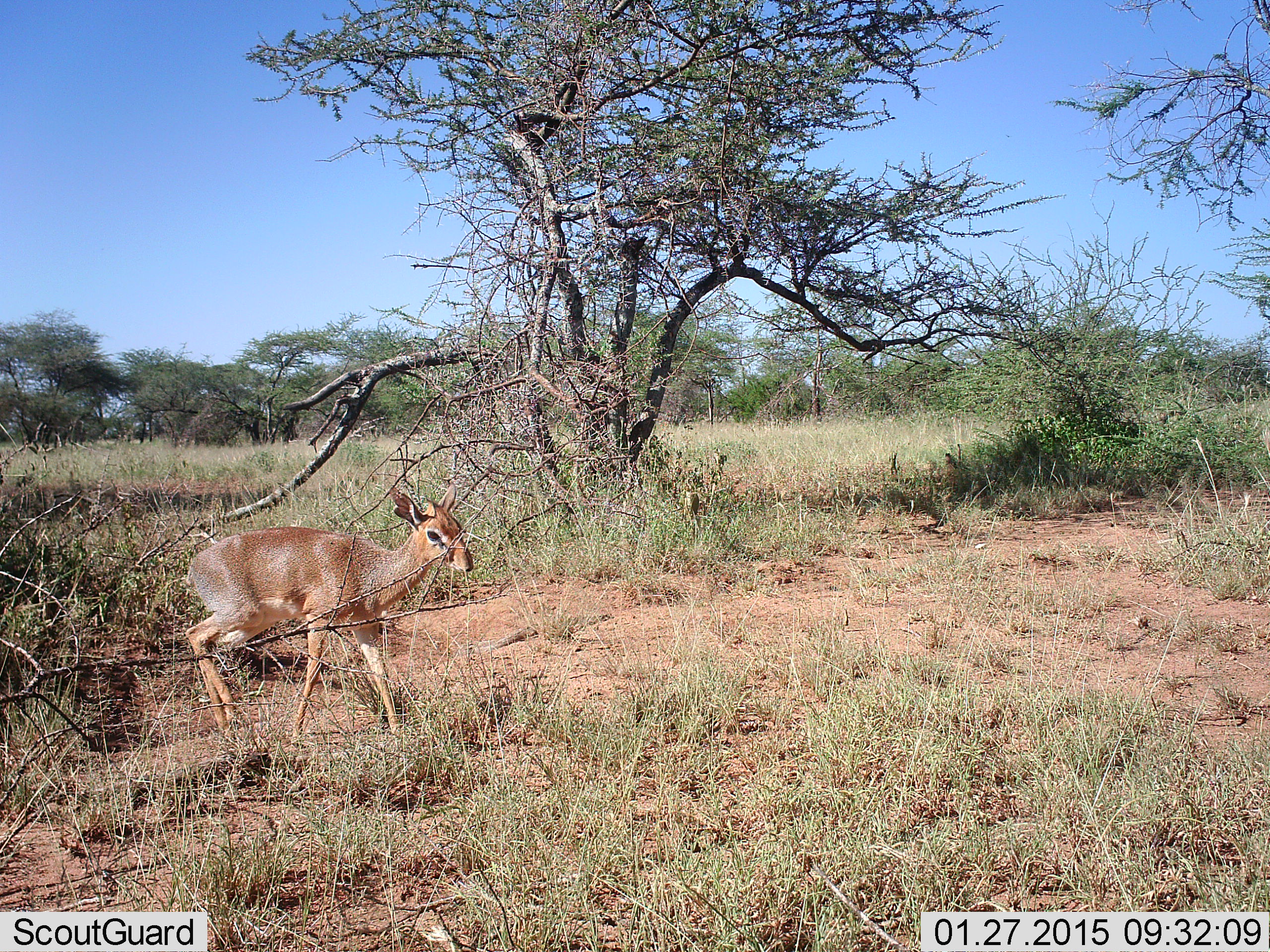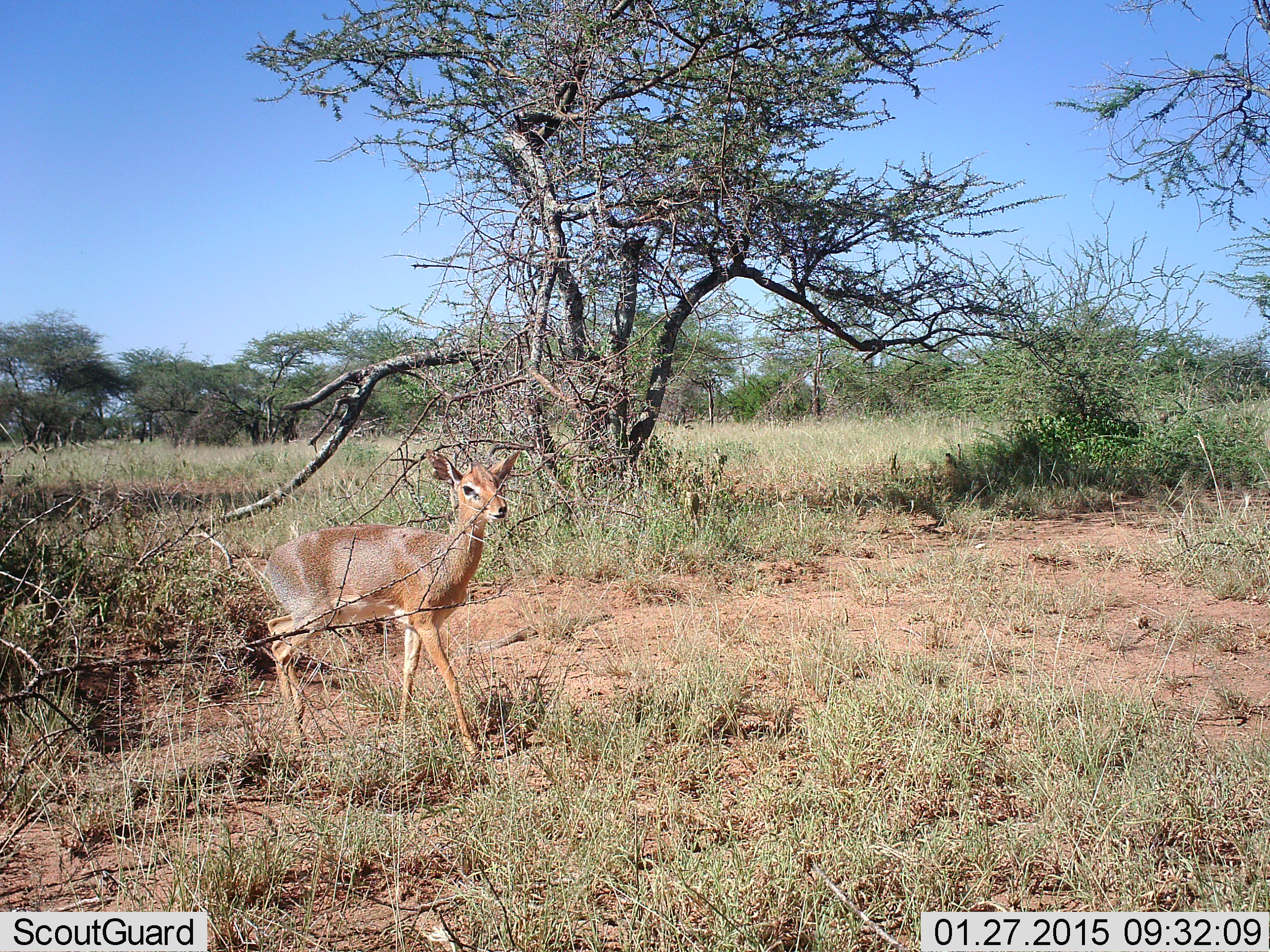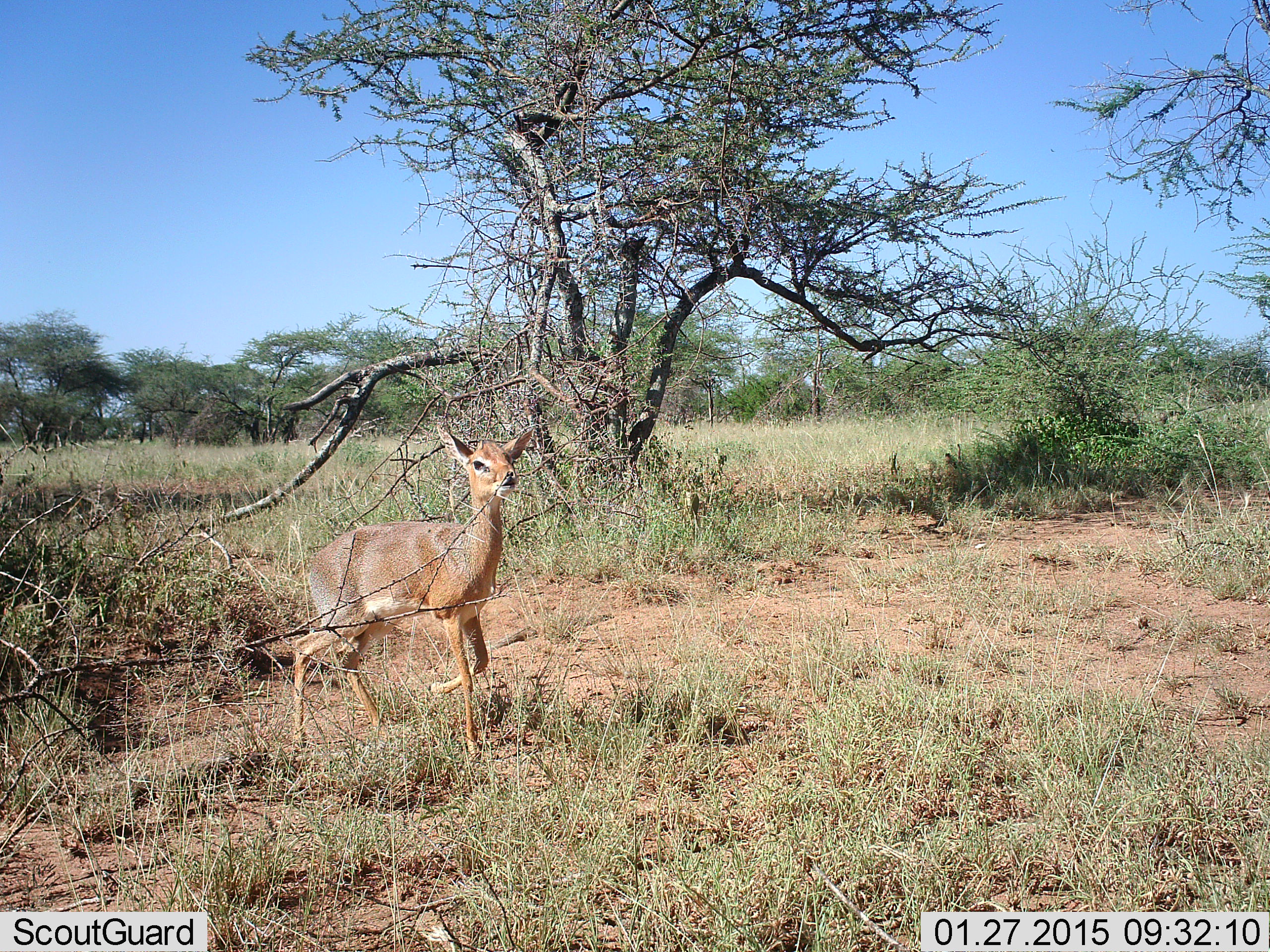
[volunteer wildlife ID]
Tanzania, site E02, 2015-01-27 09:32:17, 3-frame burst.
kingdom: Animalia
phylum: Chordata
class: Mammalia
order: Artiodactyla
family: Bovidae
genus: Madoqua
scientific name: Madoqua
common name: dikdik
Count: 1.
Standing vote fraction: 20%.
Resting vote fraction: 0%.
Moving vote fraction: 80%.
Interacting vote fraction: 0%.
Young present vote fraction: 0%.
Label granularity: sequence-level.